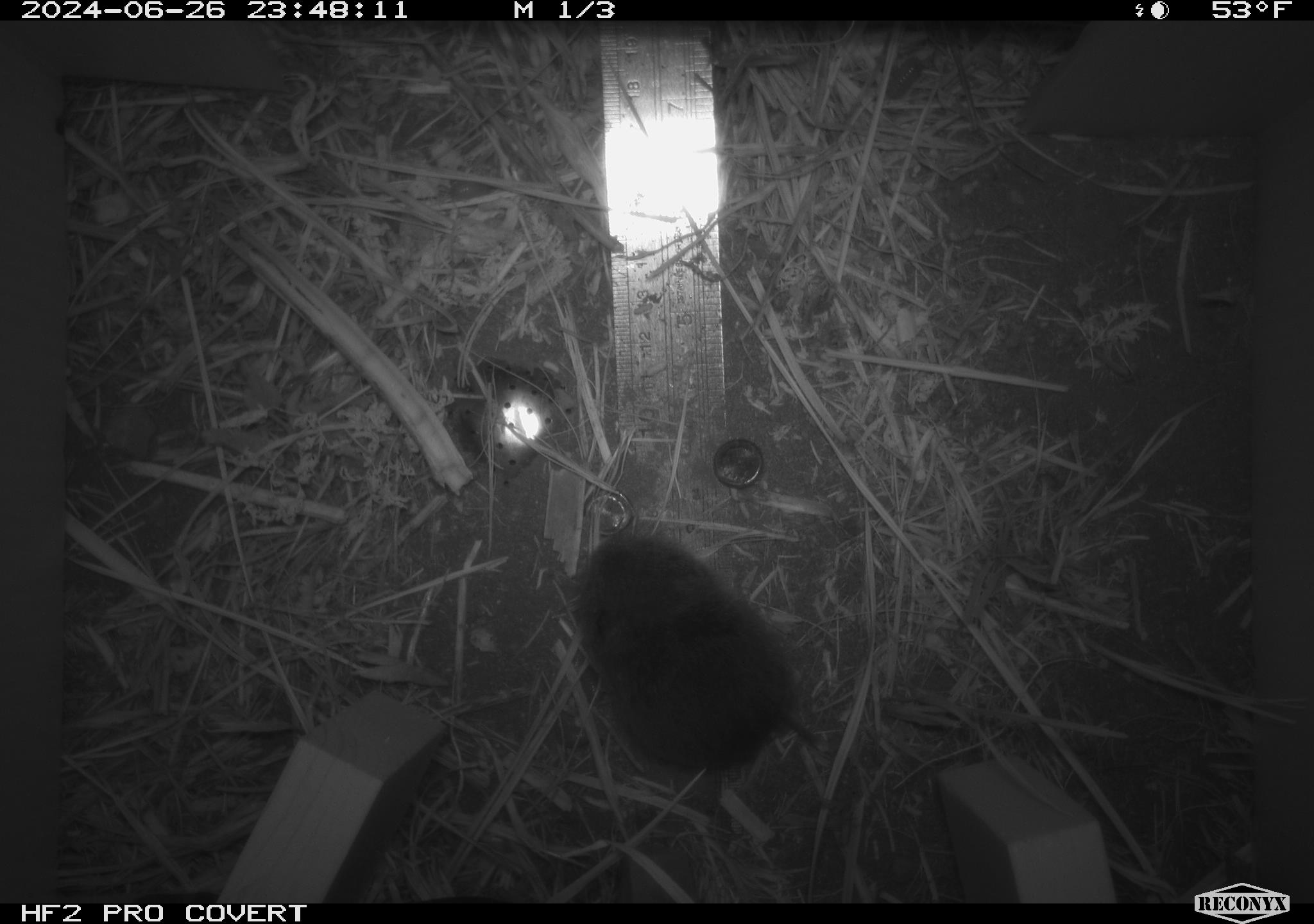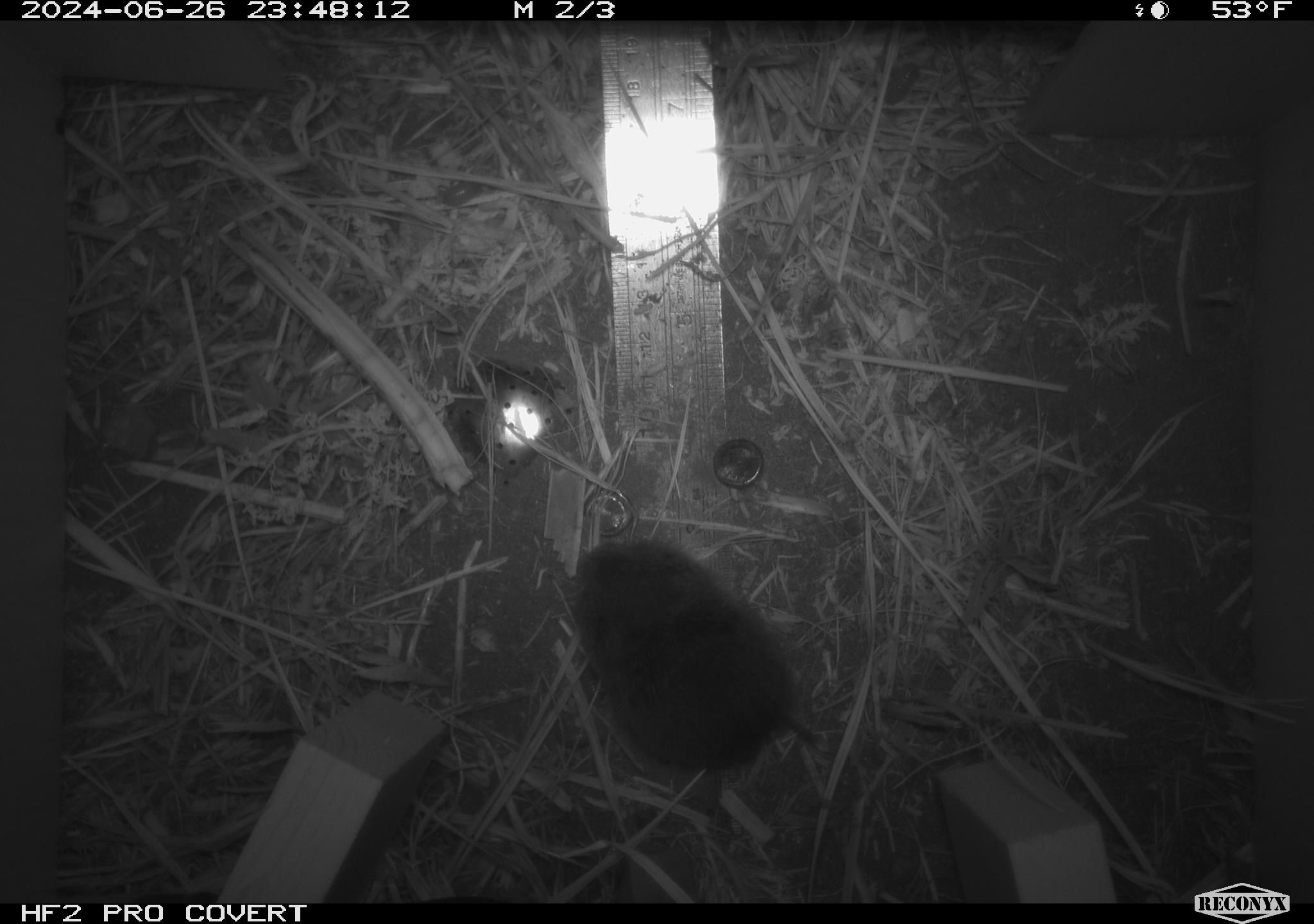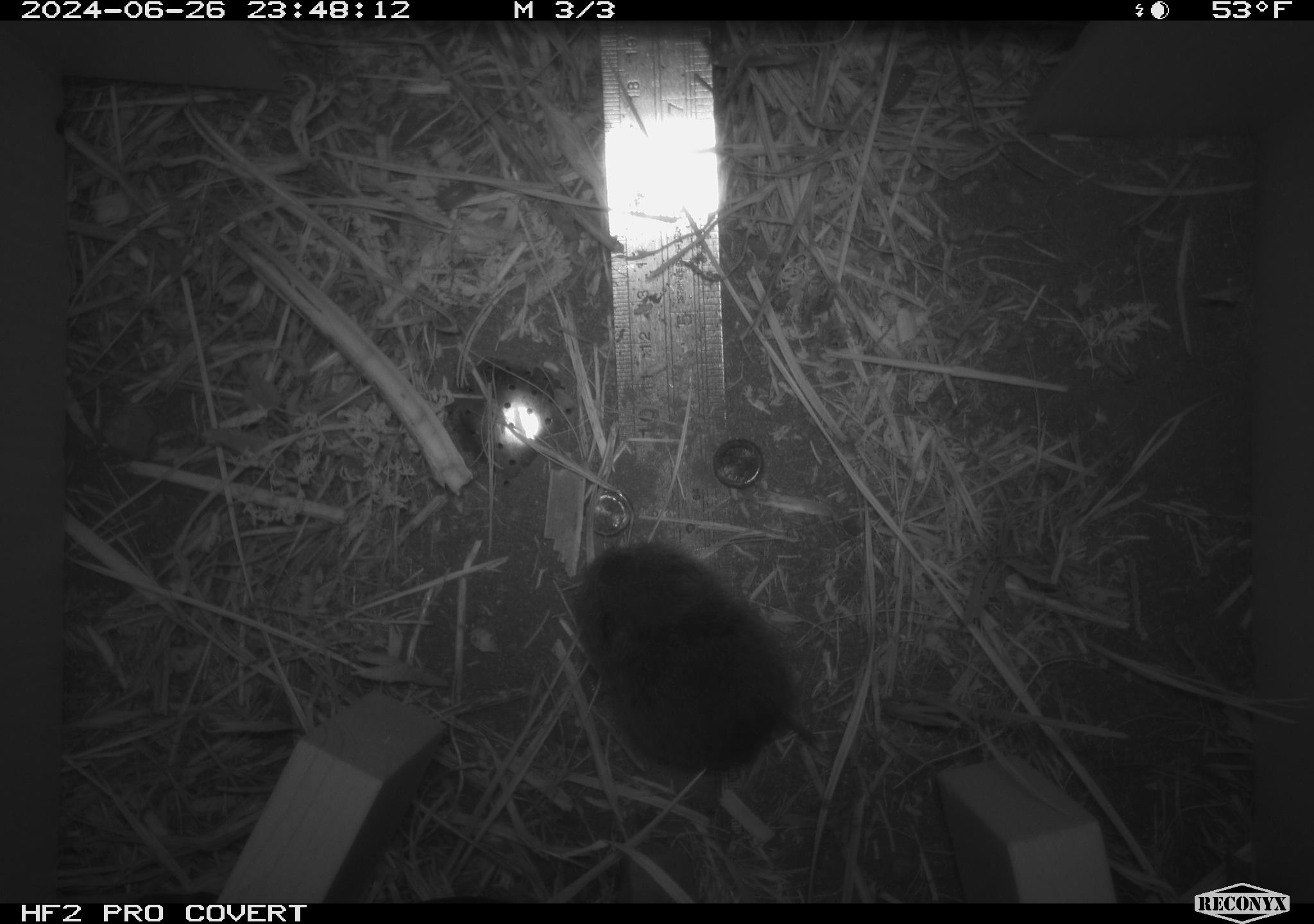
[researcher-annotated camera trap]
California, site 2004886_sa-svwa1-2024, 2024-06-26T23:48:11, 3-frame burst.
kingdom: Animalia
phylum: Chordata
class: Mammalia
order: Rodentia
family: Cricetidae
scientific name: Arvicolinae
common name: voles, lemmings, and muskrats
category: arvicolinae subfamily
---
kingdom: Animalia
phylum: Arthropoda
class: Malacostraca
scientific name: Malacostraca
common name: amphipods, crabs, isopods, krill, lobsters and shrimps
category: malacostracan